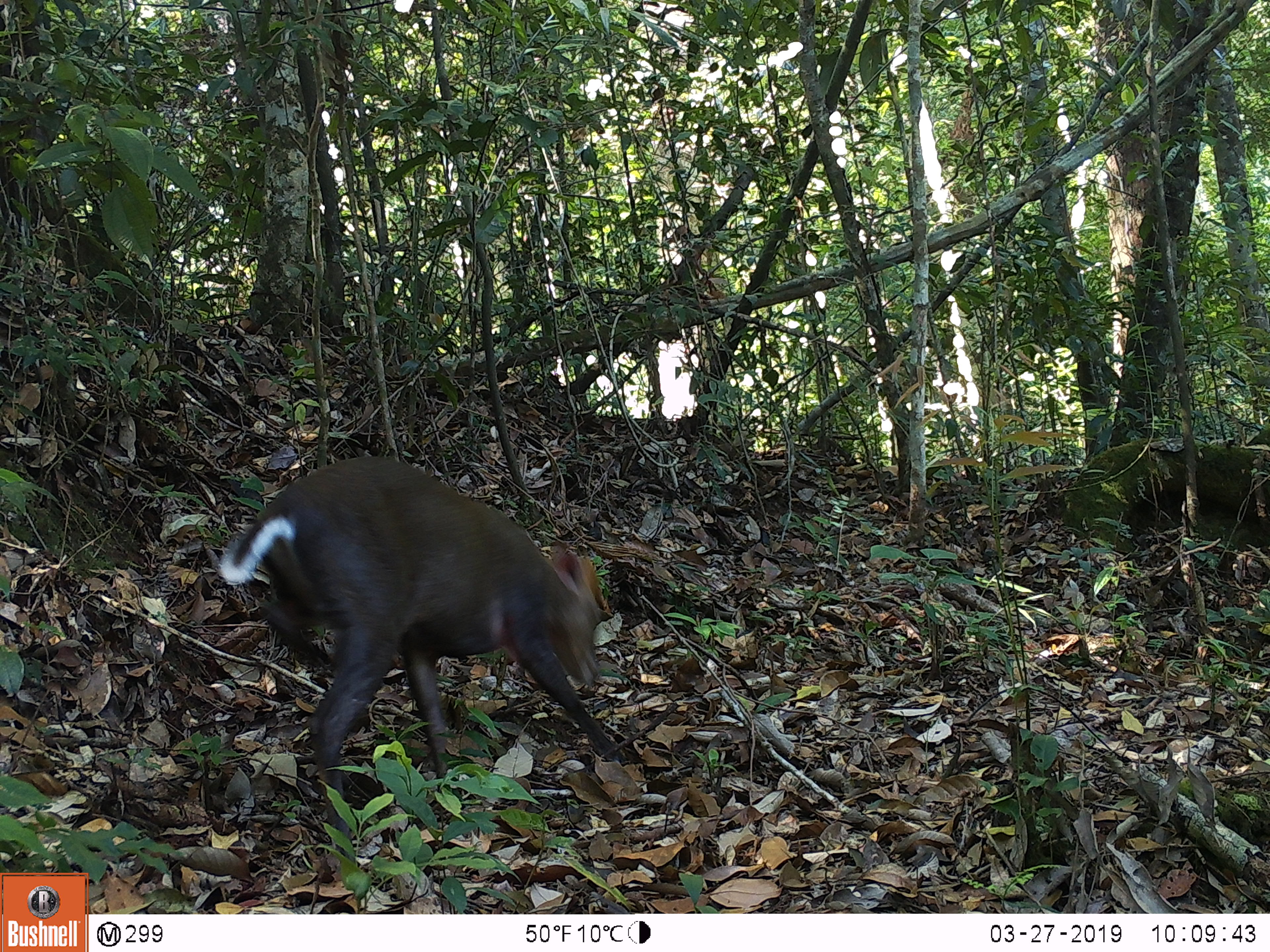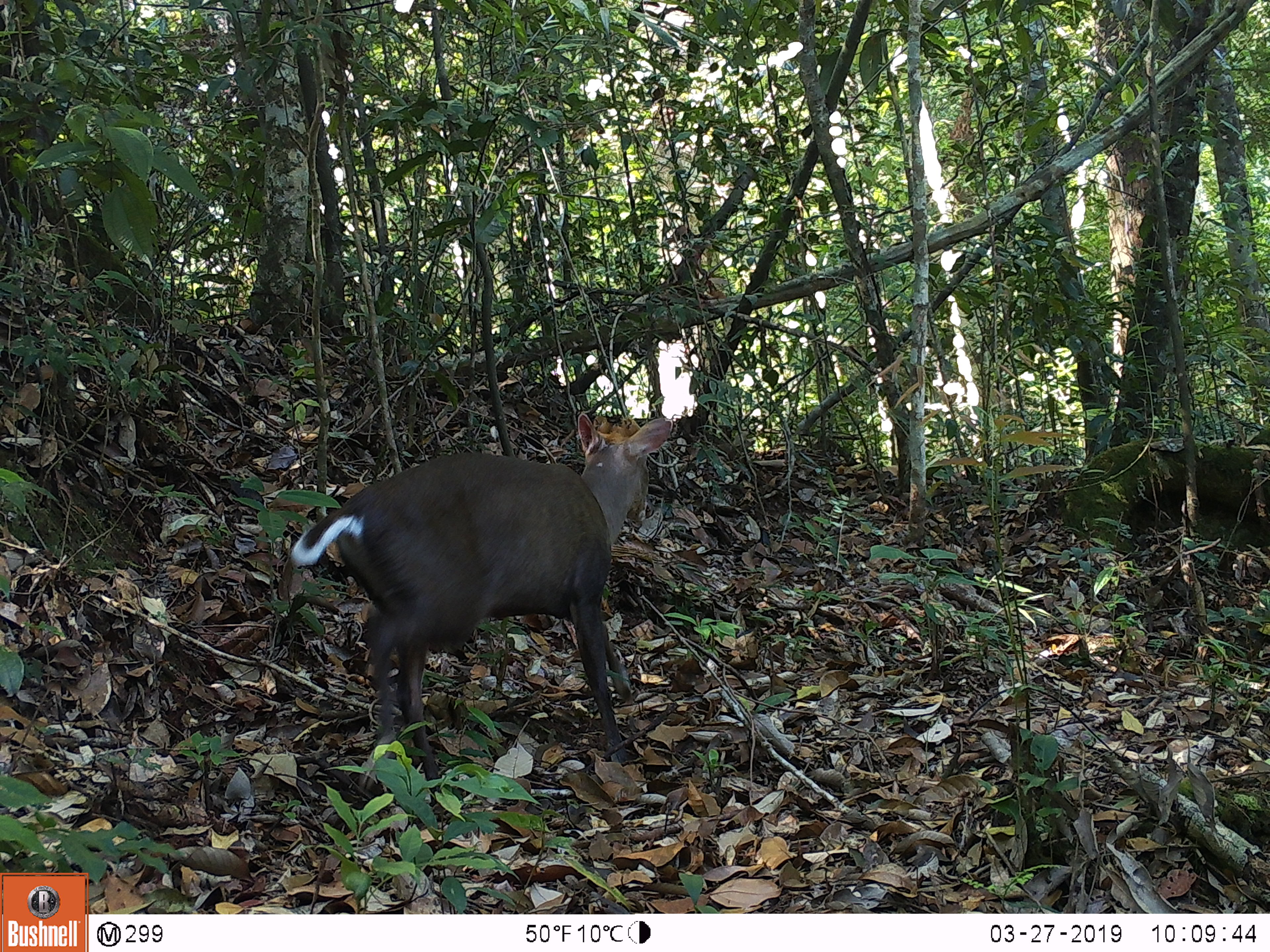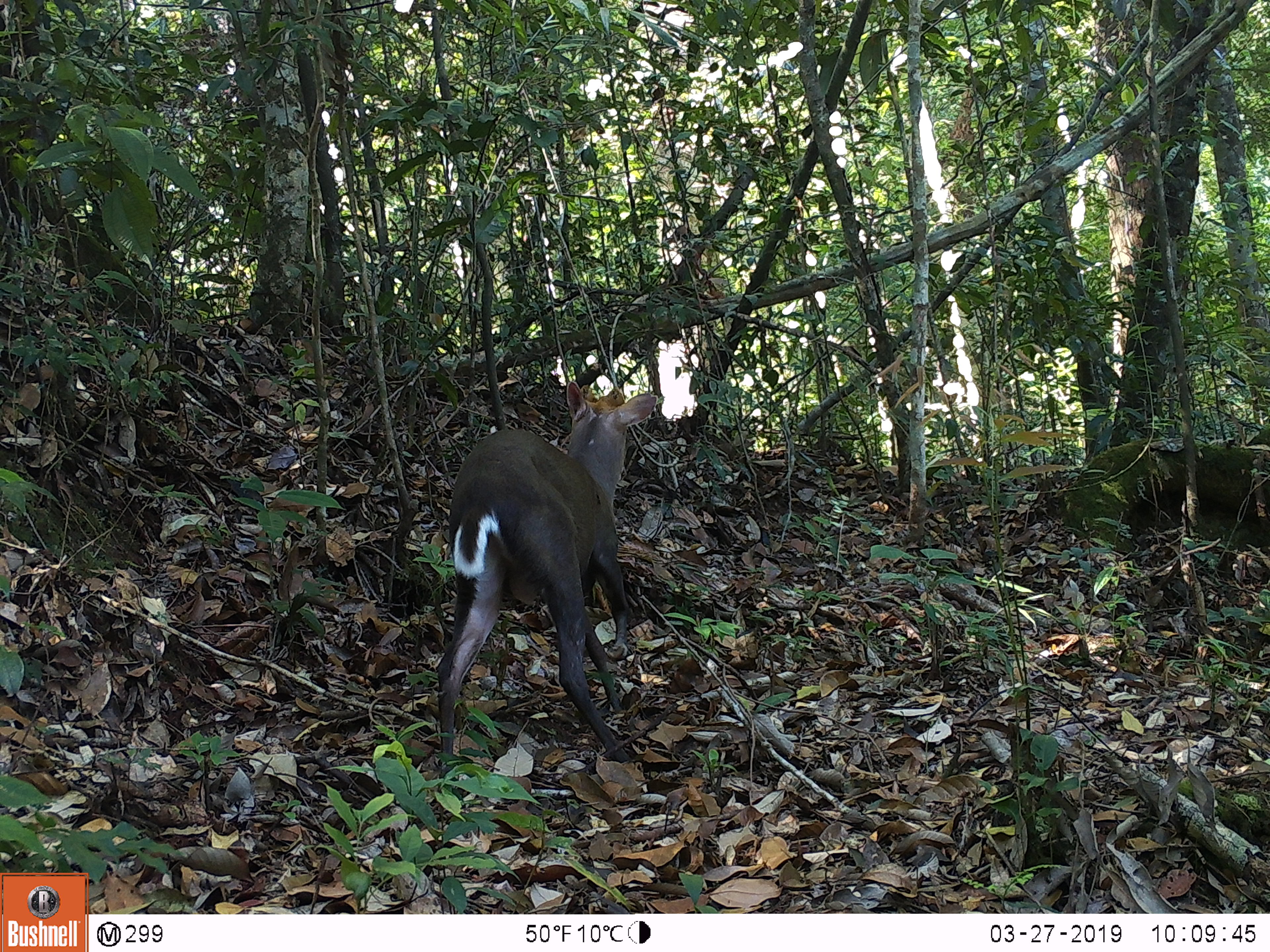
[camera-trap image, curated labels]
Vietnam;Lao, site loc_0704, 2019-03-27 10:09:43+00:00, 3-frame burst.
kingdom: Animalia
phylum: Chordata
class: Mammalia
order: Artiodactyla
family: Cervidae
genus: Muntiacus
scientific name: Muntiacus rooseveltorum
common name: roosevelt's muntjac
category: roosevelts muntjac group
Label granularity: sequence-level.